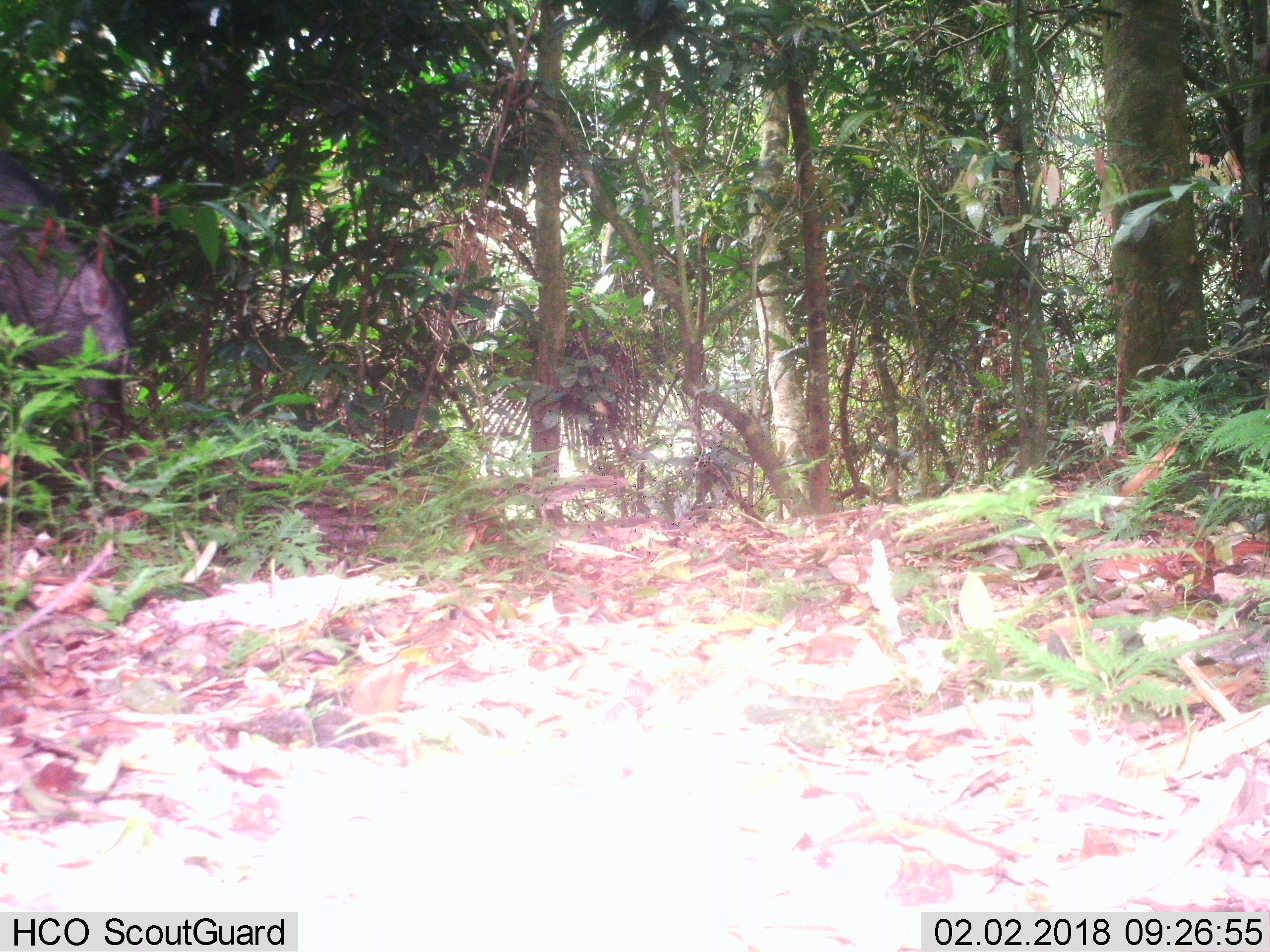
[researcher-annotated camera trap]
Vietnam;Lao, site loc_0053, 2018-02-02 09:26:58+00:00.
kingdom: Animalia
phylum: Chordata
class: Mammalia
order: Artiodactyla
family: Suidae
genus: Sus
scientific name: Sus scrofa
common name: eurasian wild pig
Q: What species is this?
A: Eurasian wild pig (Sus scrofa).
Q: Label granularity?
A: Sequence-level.